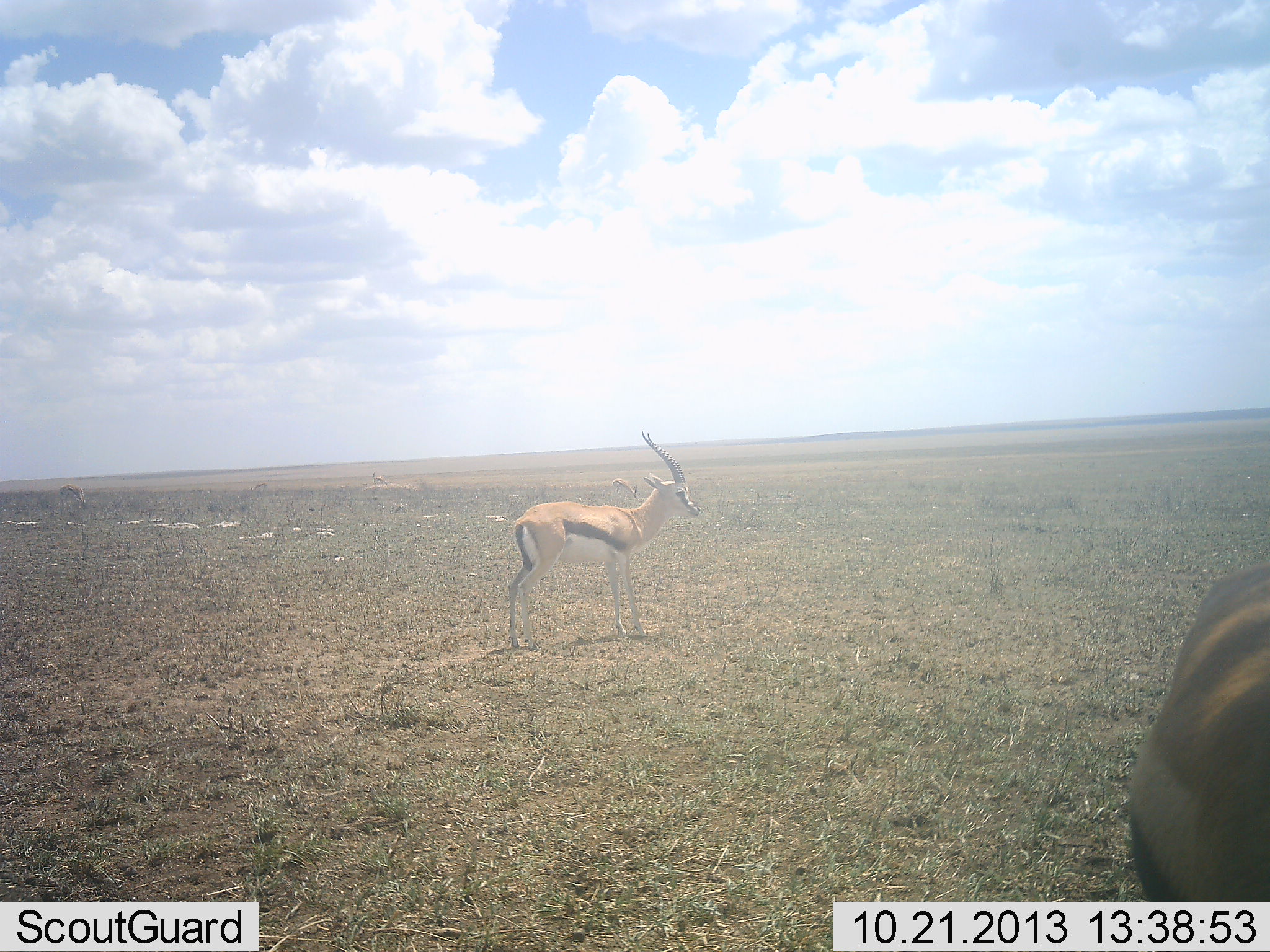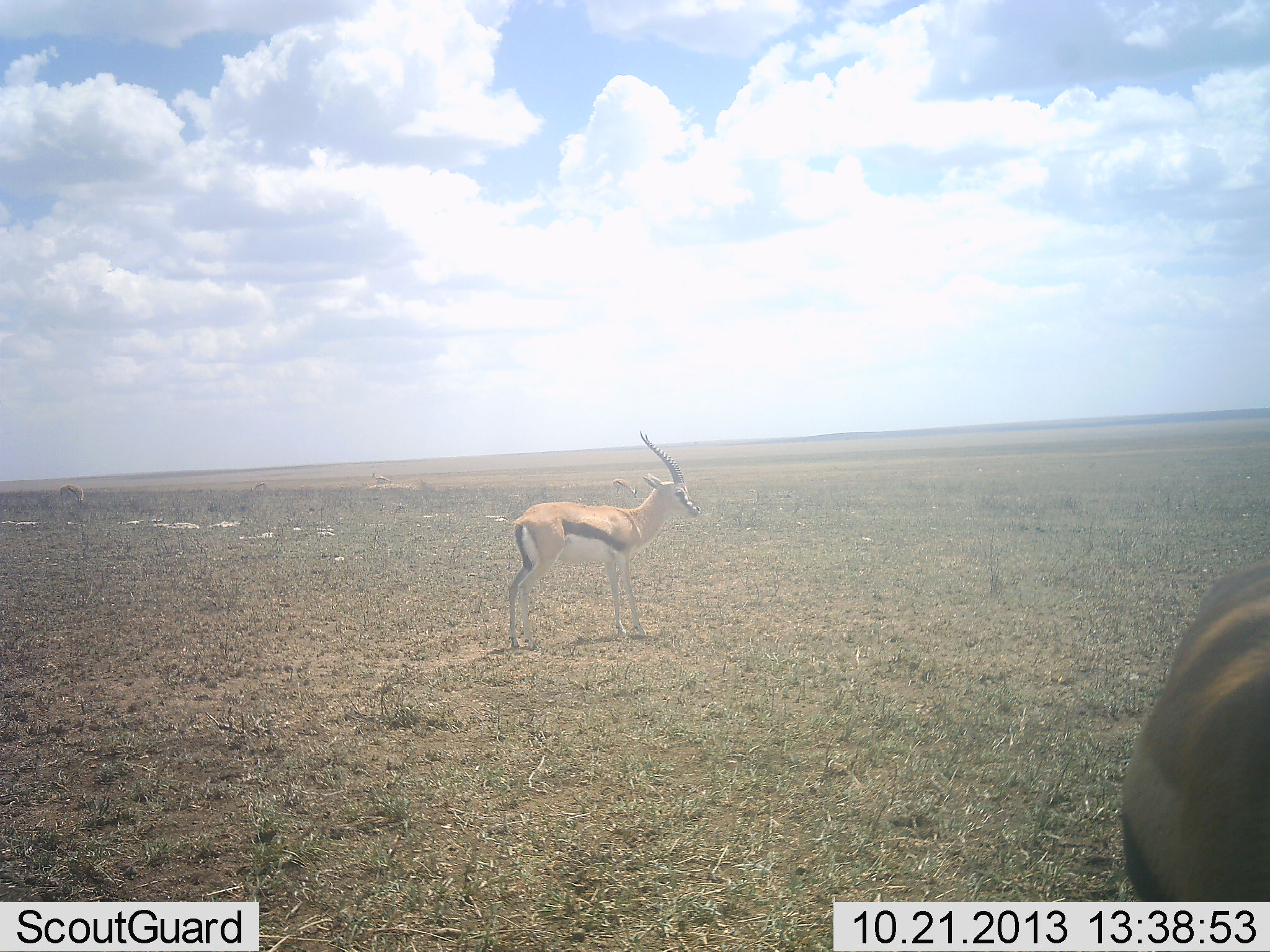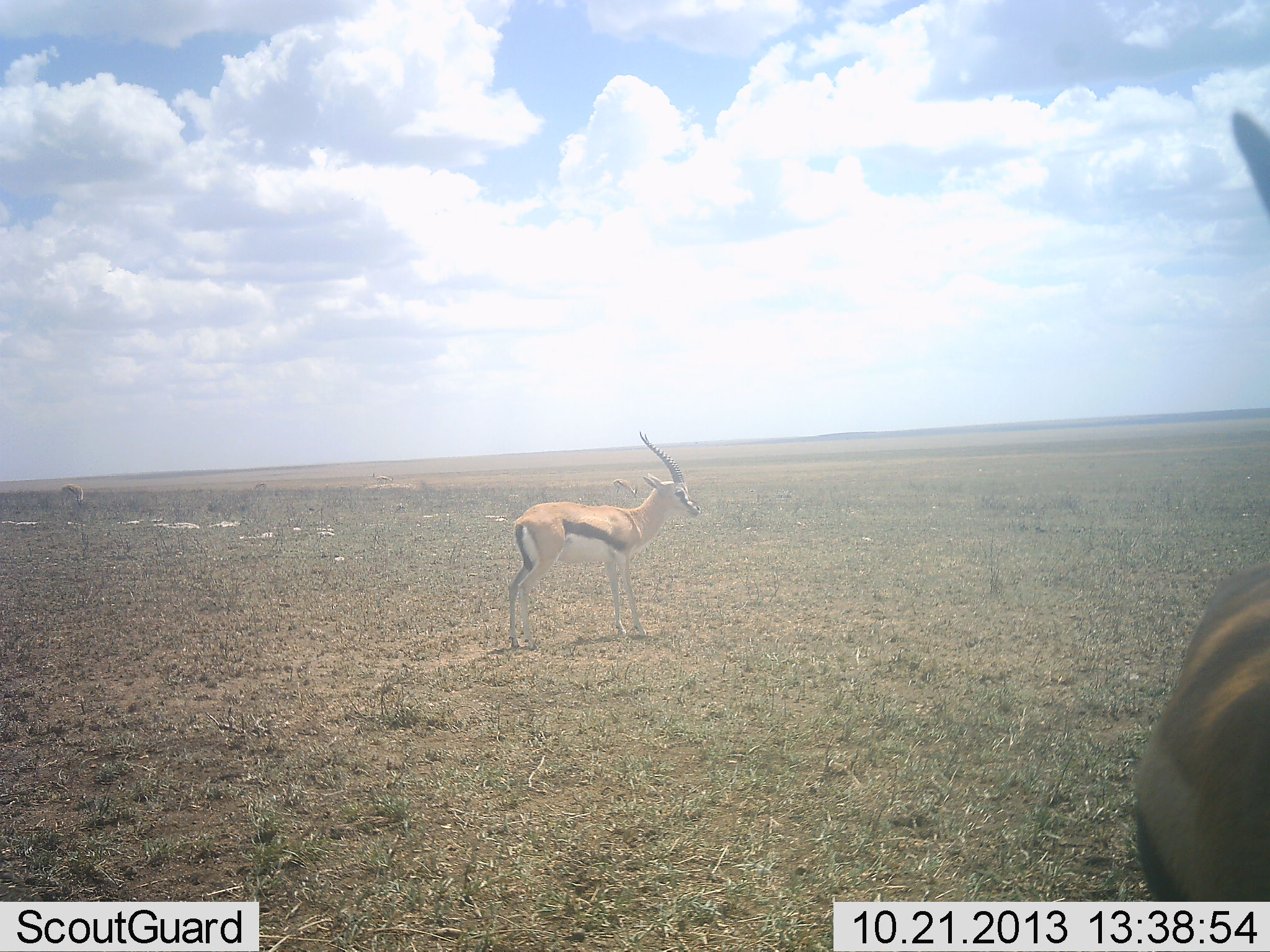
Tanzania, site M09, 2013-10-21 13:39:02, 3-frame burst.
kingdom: Animalia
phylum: Chordata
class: Mammalia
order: Artiodactyla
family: Bovidae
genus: Eudorcas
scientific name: Eudorcas thomsonii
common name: thomson's gazelle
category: gazellethomsons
Gazellethomsons (thomson's gazelle) (Eudorcas thomsonii), count 2. Behavior (volunteer vote fractions): standing 100%, resting 0%, moving 0%, interacting 0%. Young present (vote fraction): 0%. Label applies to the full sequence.